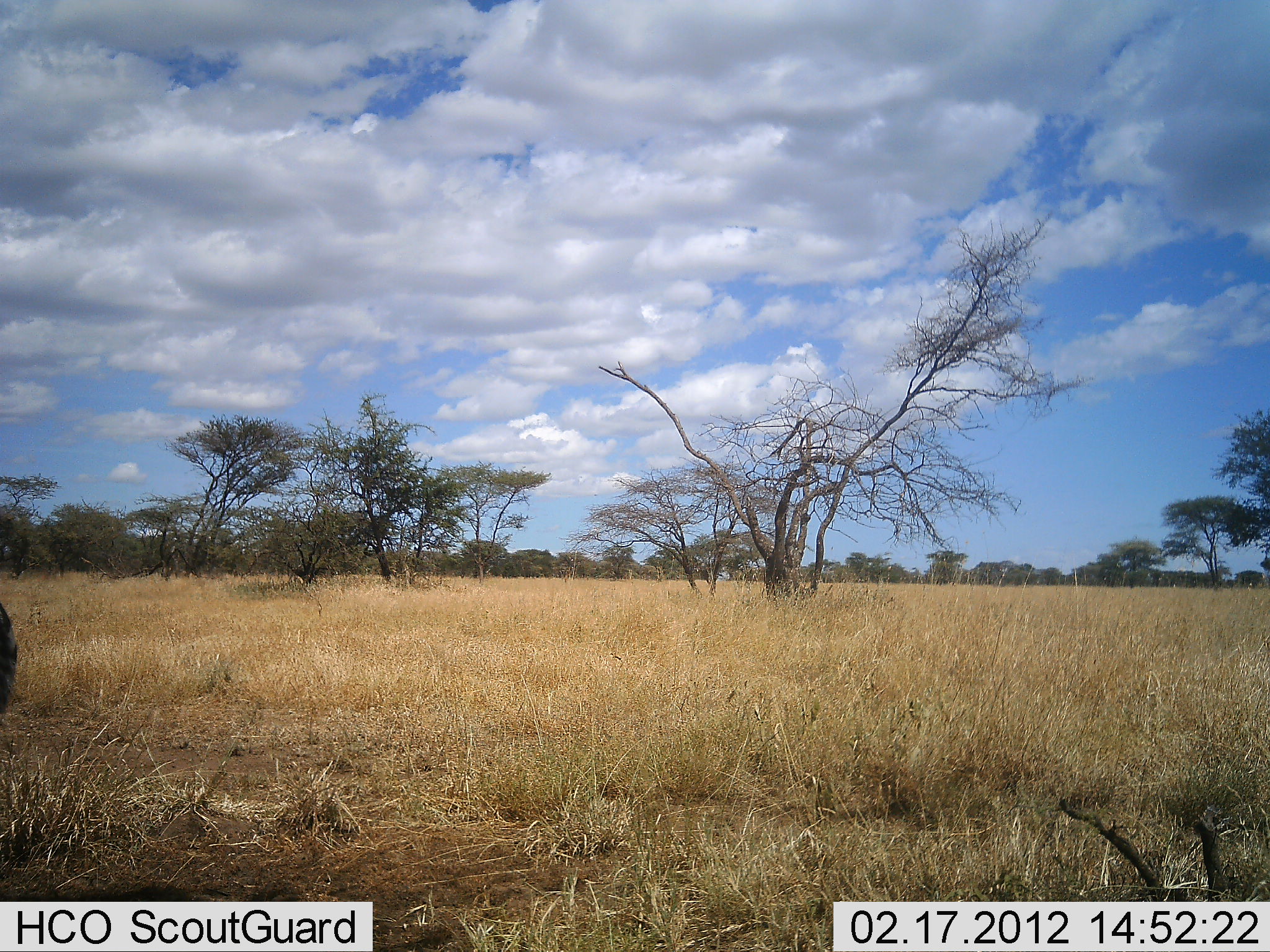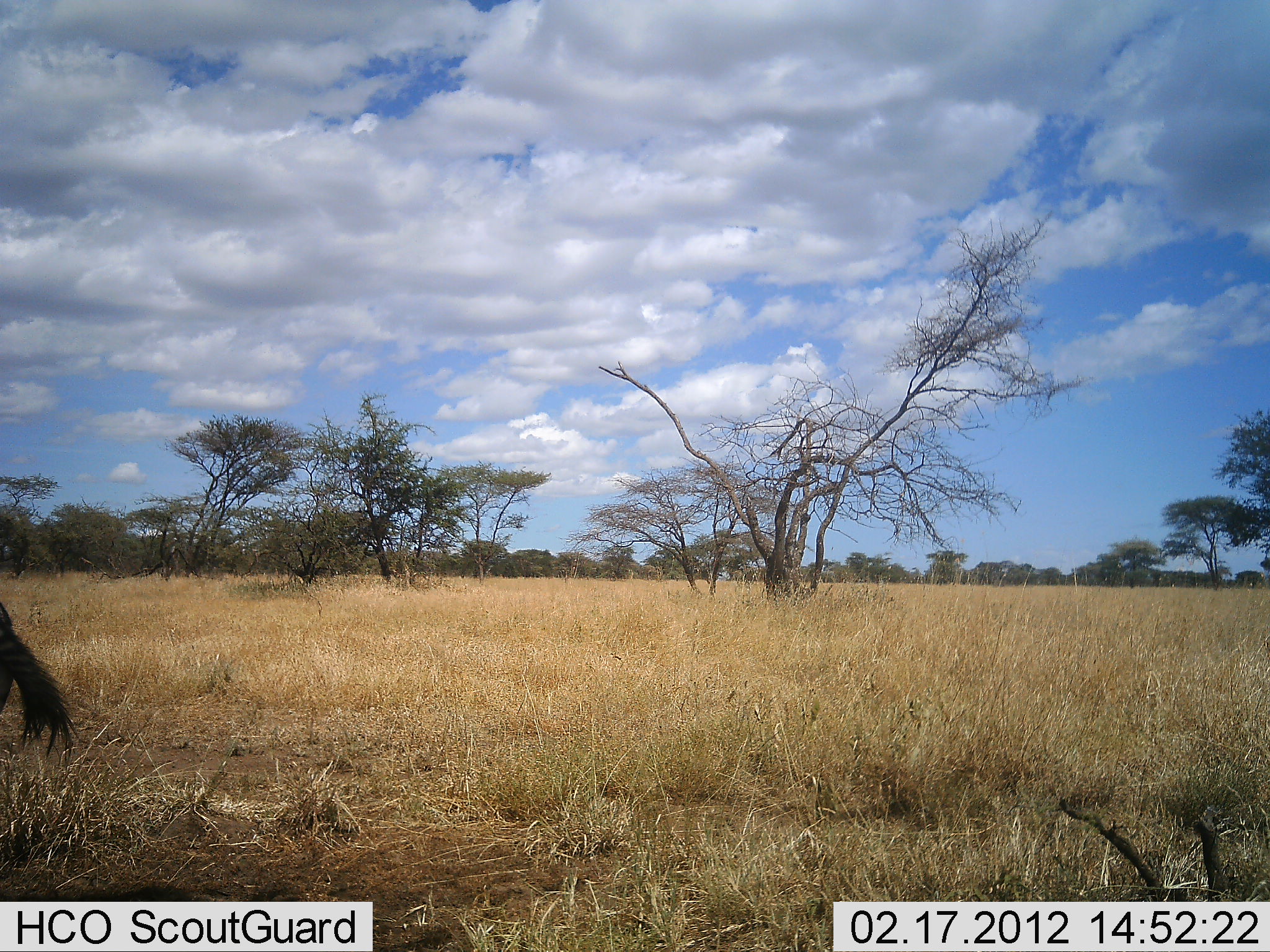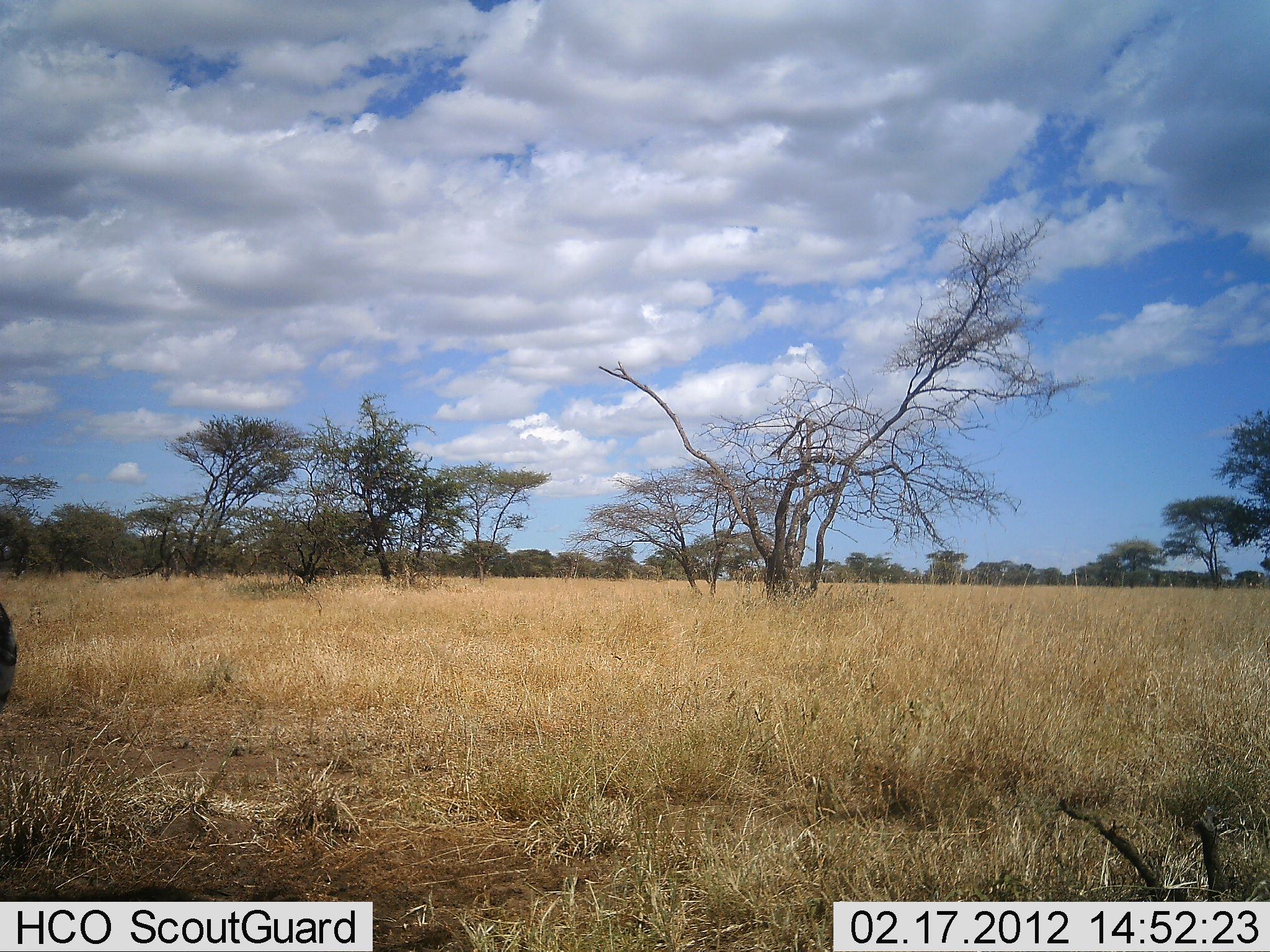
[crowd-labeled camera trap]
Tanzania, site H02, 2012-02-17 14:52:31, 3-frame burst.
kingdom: Animalia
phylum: Chordata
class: Mammalia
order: Perissodactyla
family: Equidae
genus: Equus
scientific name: Equus quagga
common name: plains zebra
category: zebra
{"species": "zebra (plains zebra) (Equus quagga)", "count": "1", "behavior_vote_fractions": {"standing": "75%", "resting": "12%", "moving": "0%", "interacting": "0%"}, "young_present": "0%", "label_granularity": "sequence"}